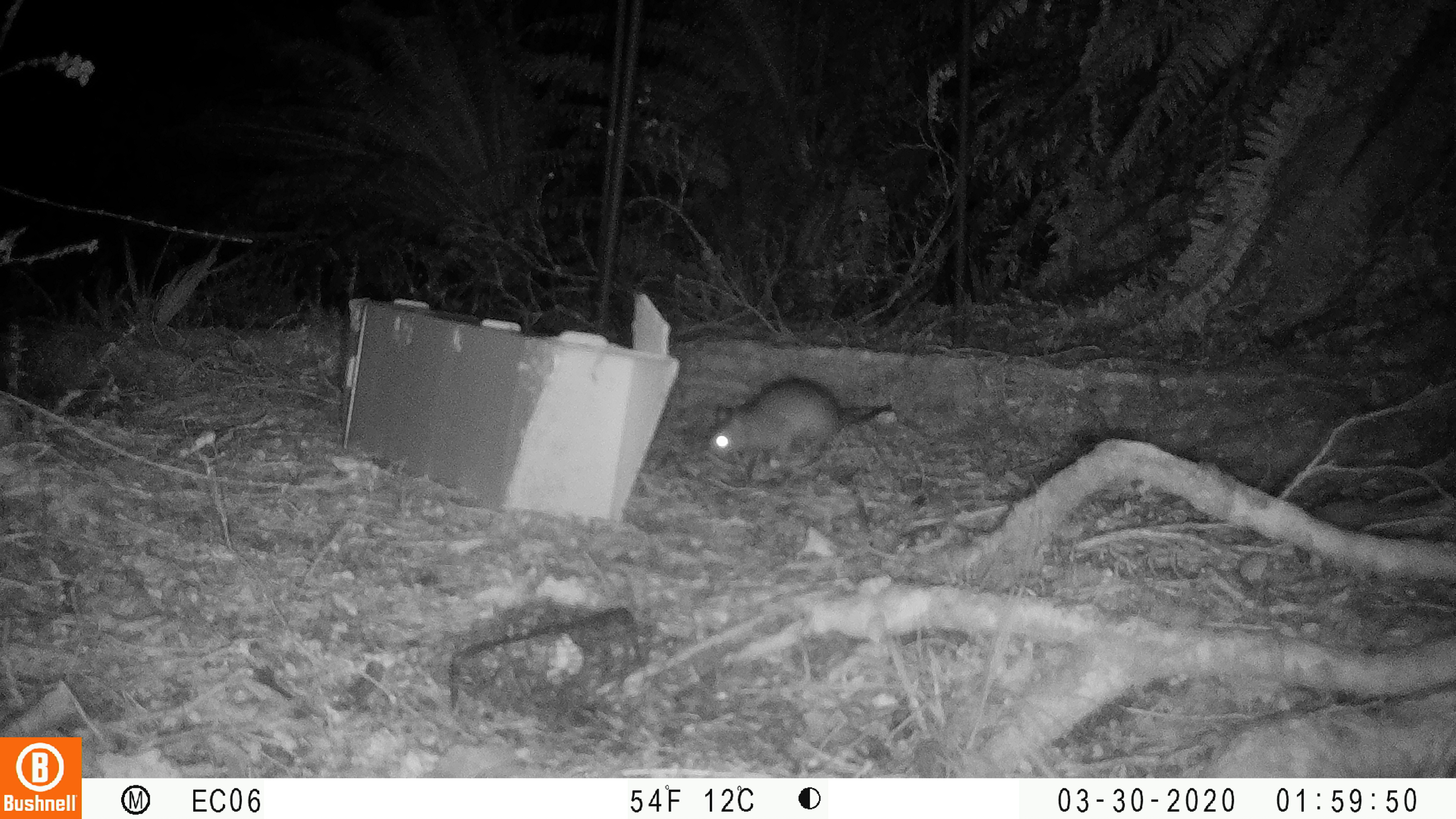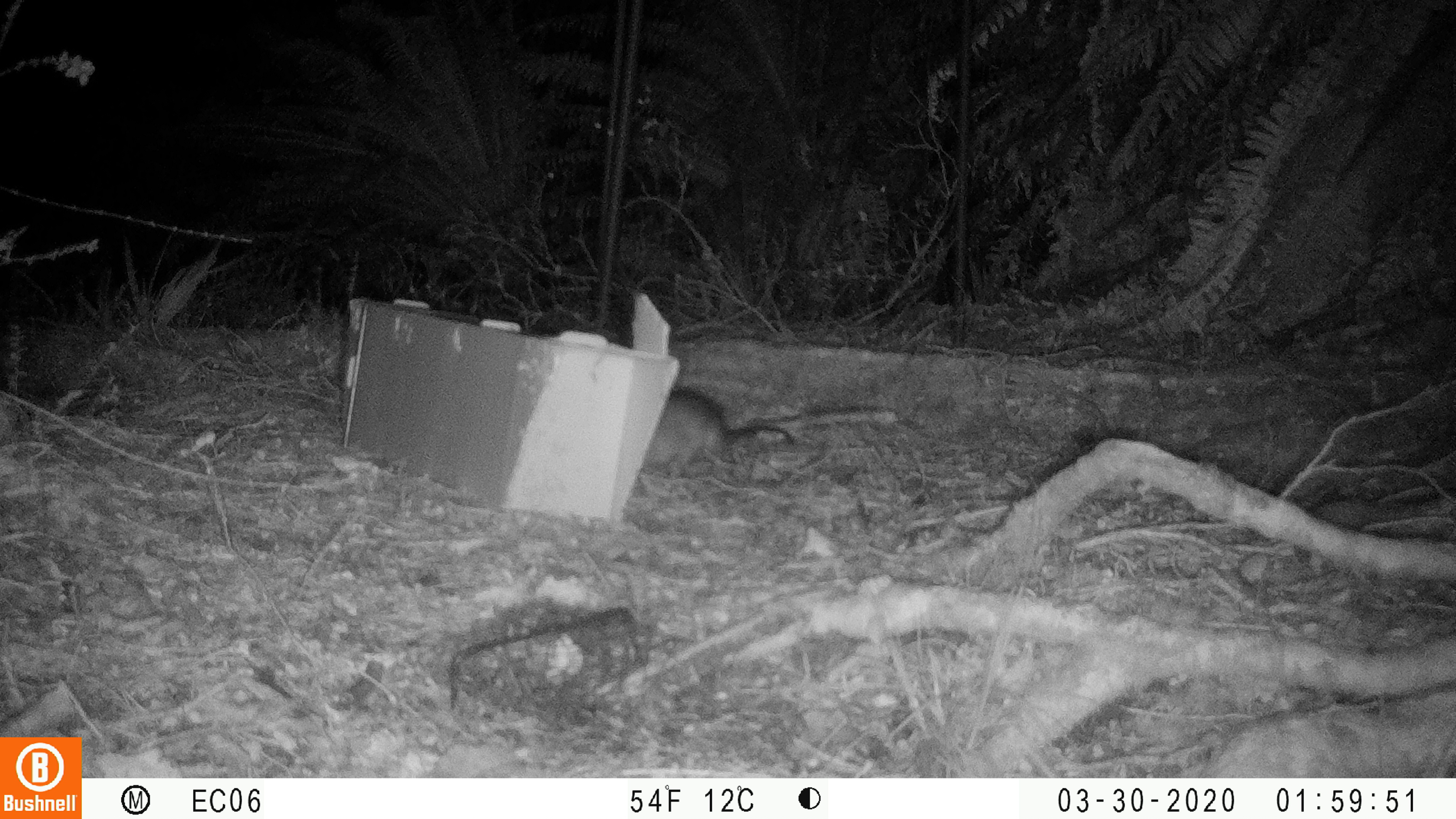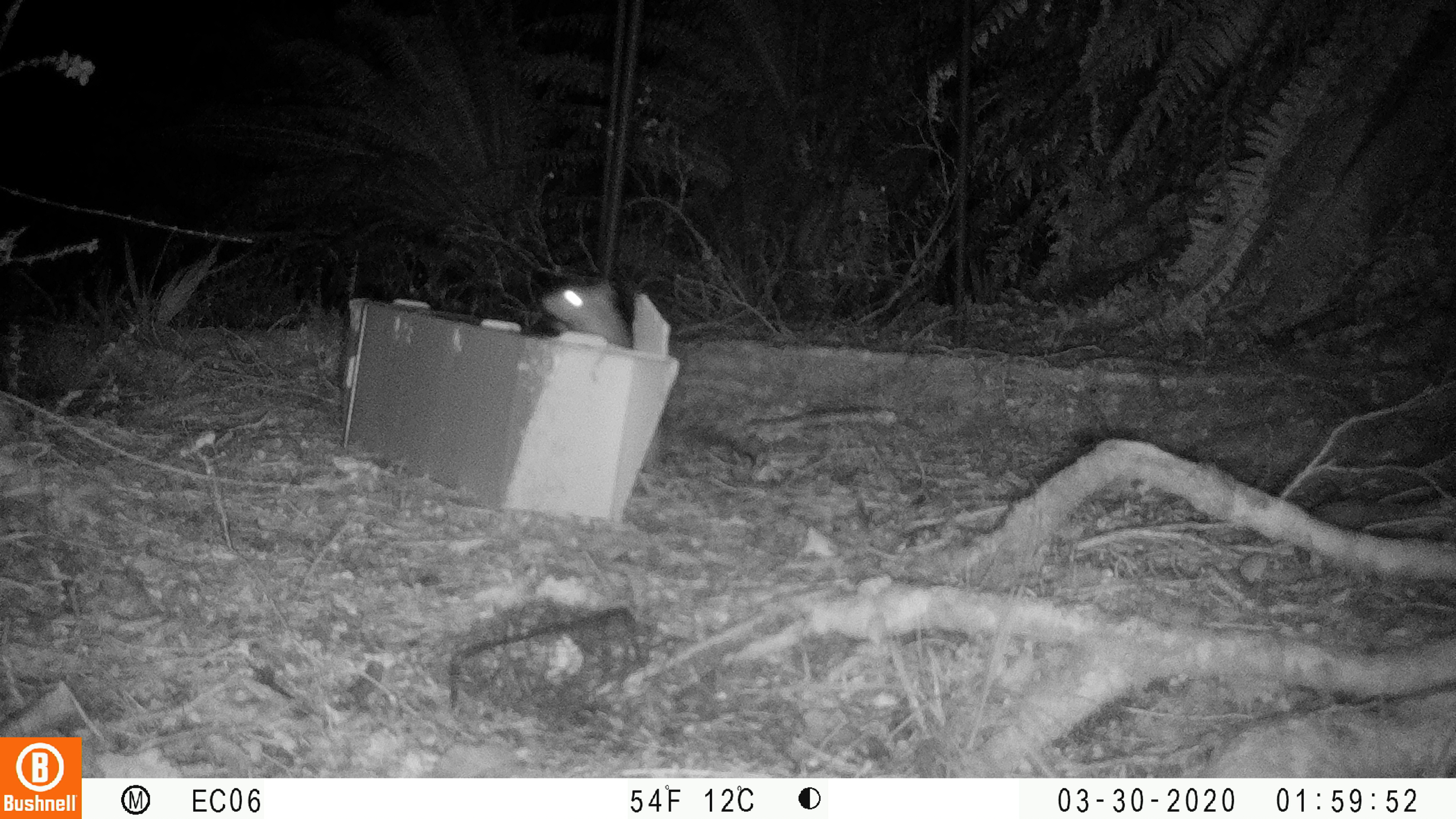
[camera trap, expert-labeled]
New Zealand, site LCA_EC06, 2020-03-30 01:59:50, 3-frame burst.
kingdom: Animalia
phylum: Chordata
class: Mammalia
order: Rodentia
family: Muridae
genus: Rattus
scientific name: Rattus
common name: rat